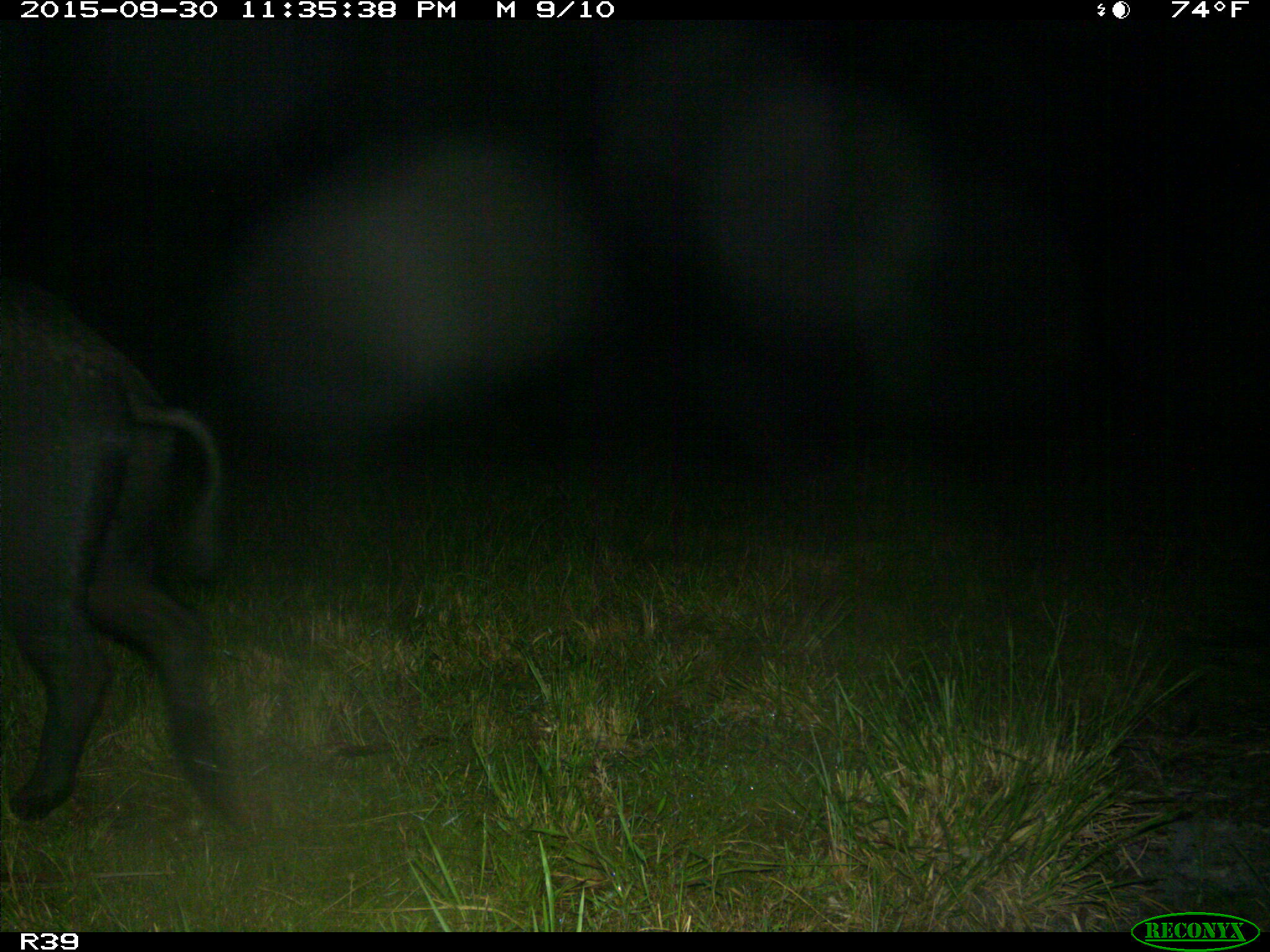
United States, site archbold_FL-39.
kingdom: Animalia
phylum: Chordata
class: Mammalia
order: Artiodactyla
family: Suidae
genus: Sus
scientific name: Sus scrofa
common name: wild boar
Sus scrofa (wild boar).